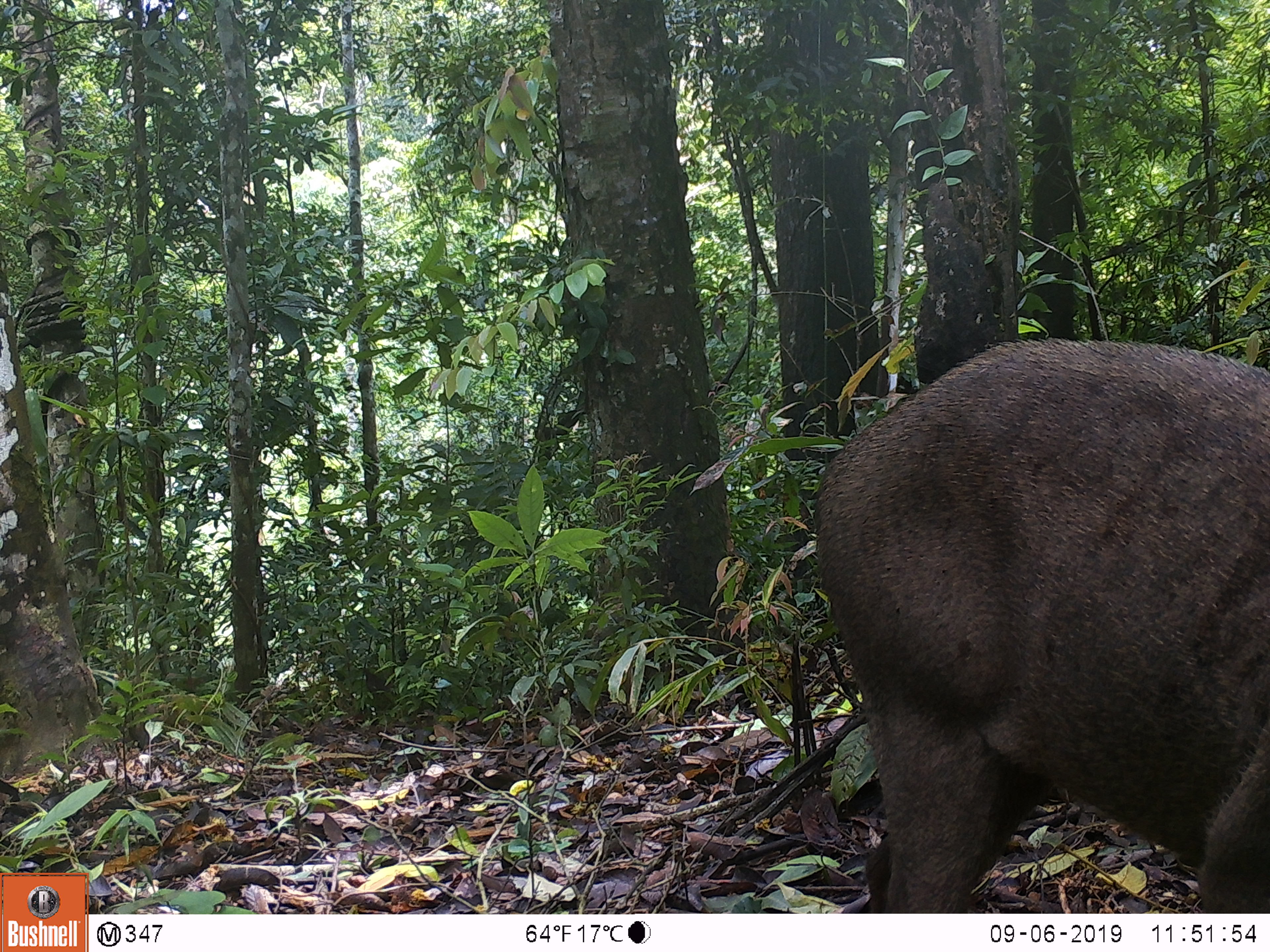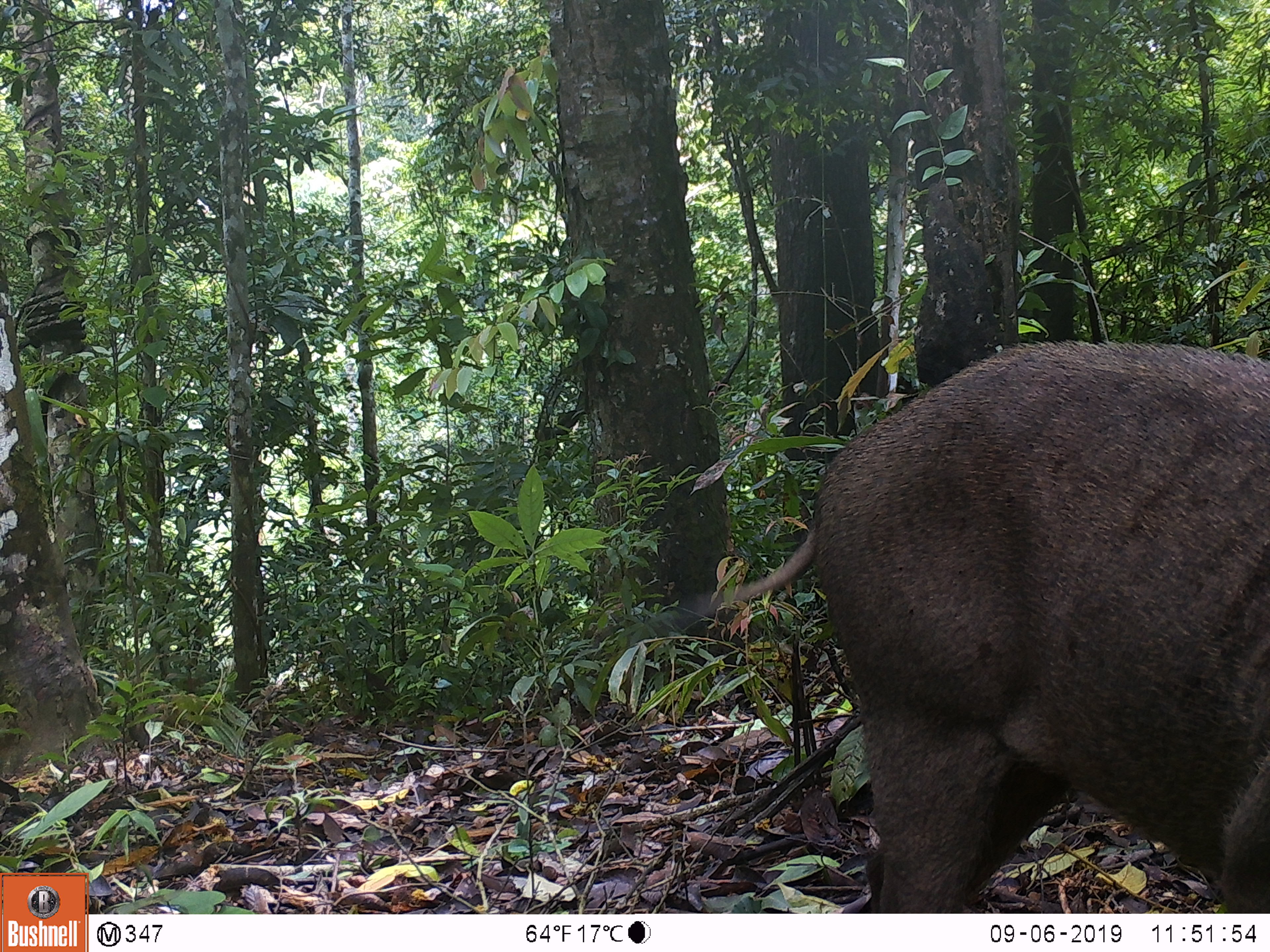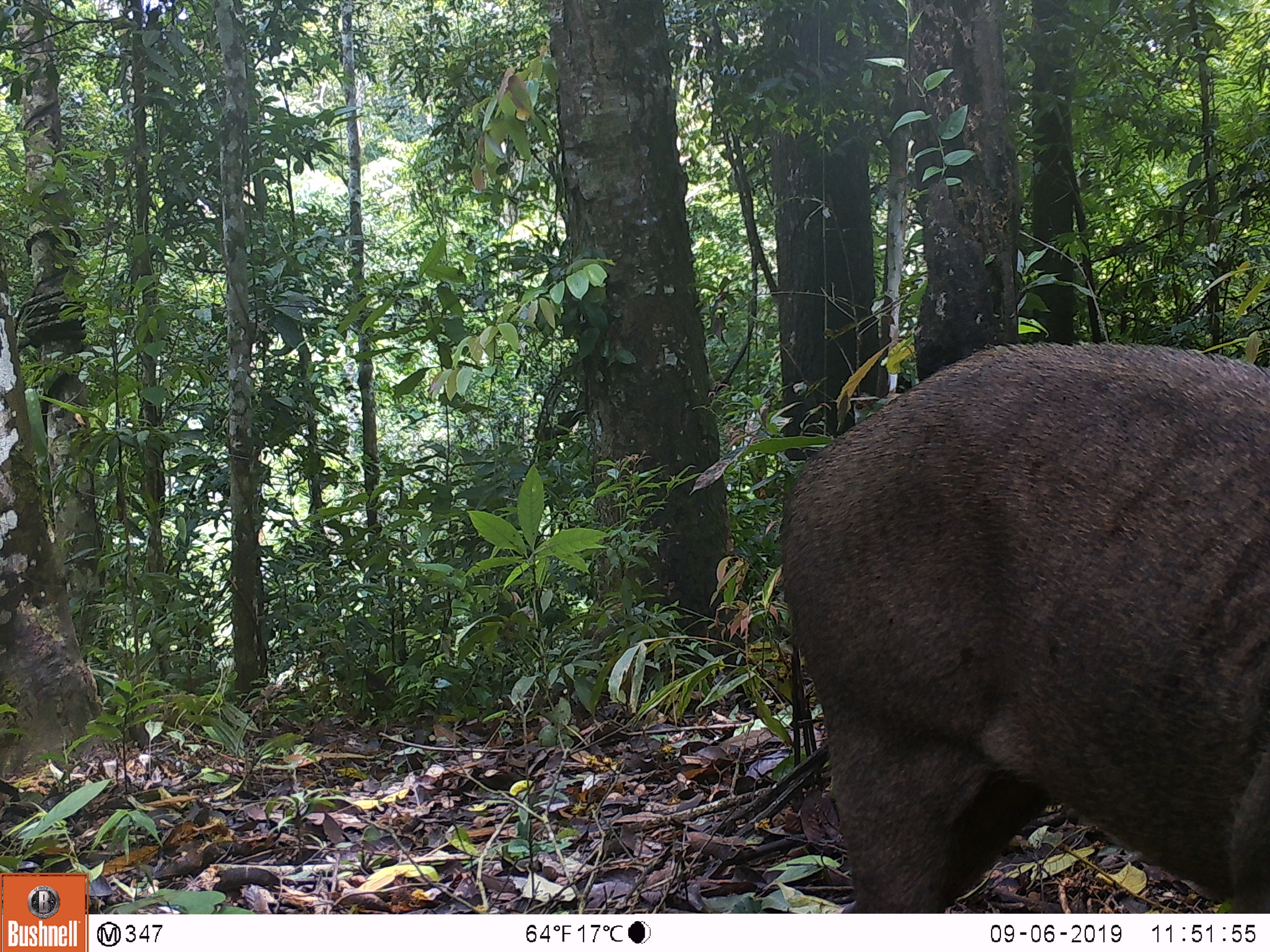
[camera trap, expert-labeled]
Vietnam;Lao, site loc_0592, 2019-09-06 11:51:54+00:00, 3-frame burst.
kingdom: Animalia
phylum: Chordata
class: Mammalia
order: Artiodactyla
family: Suidae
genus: Sus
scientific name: Sus scrofa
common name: eurasian wild pig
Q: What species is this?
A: Eurasian wild pig (Sus scrofa).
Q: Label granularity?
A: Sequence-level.